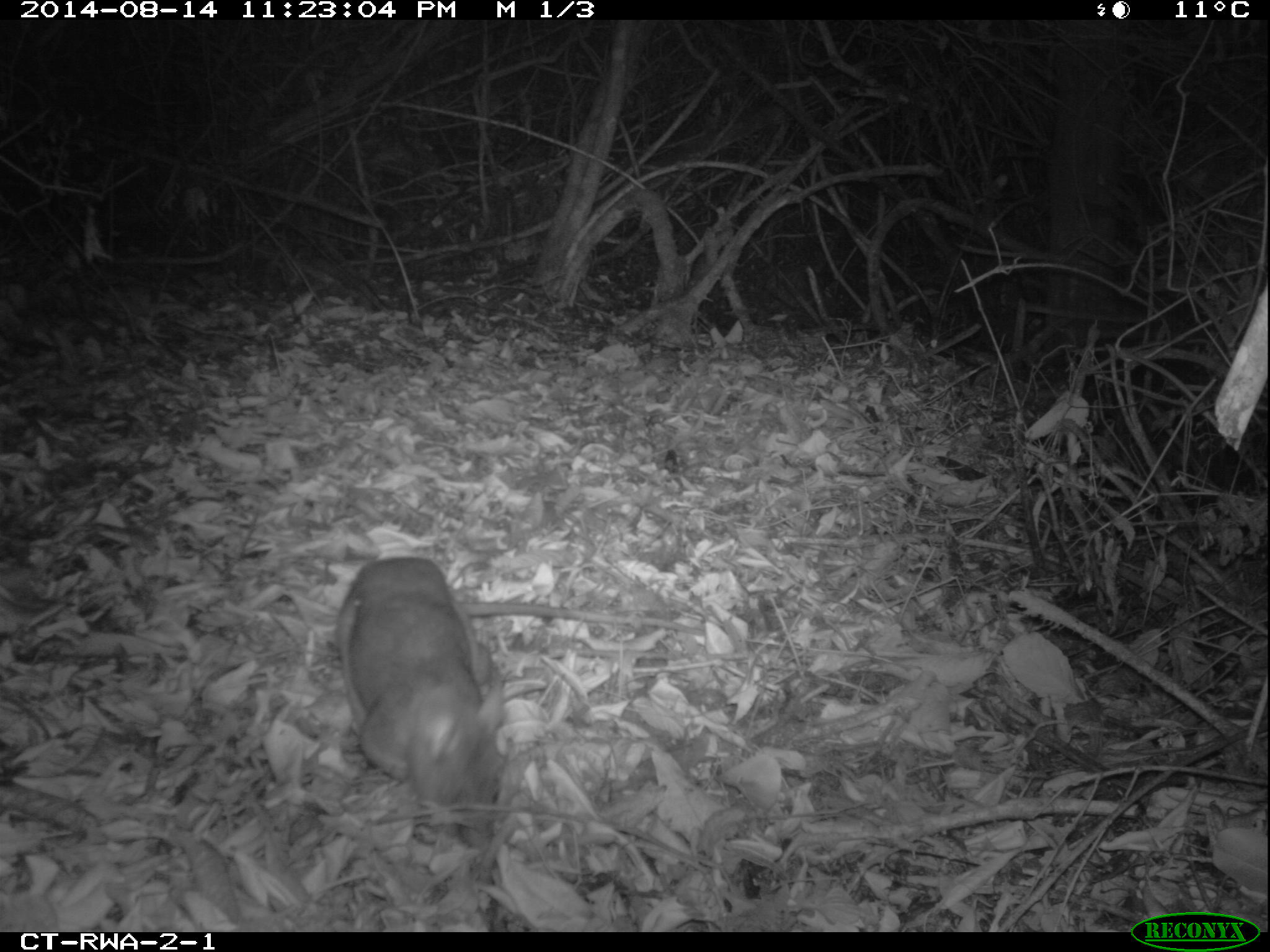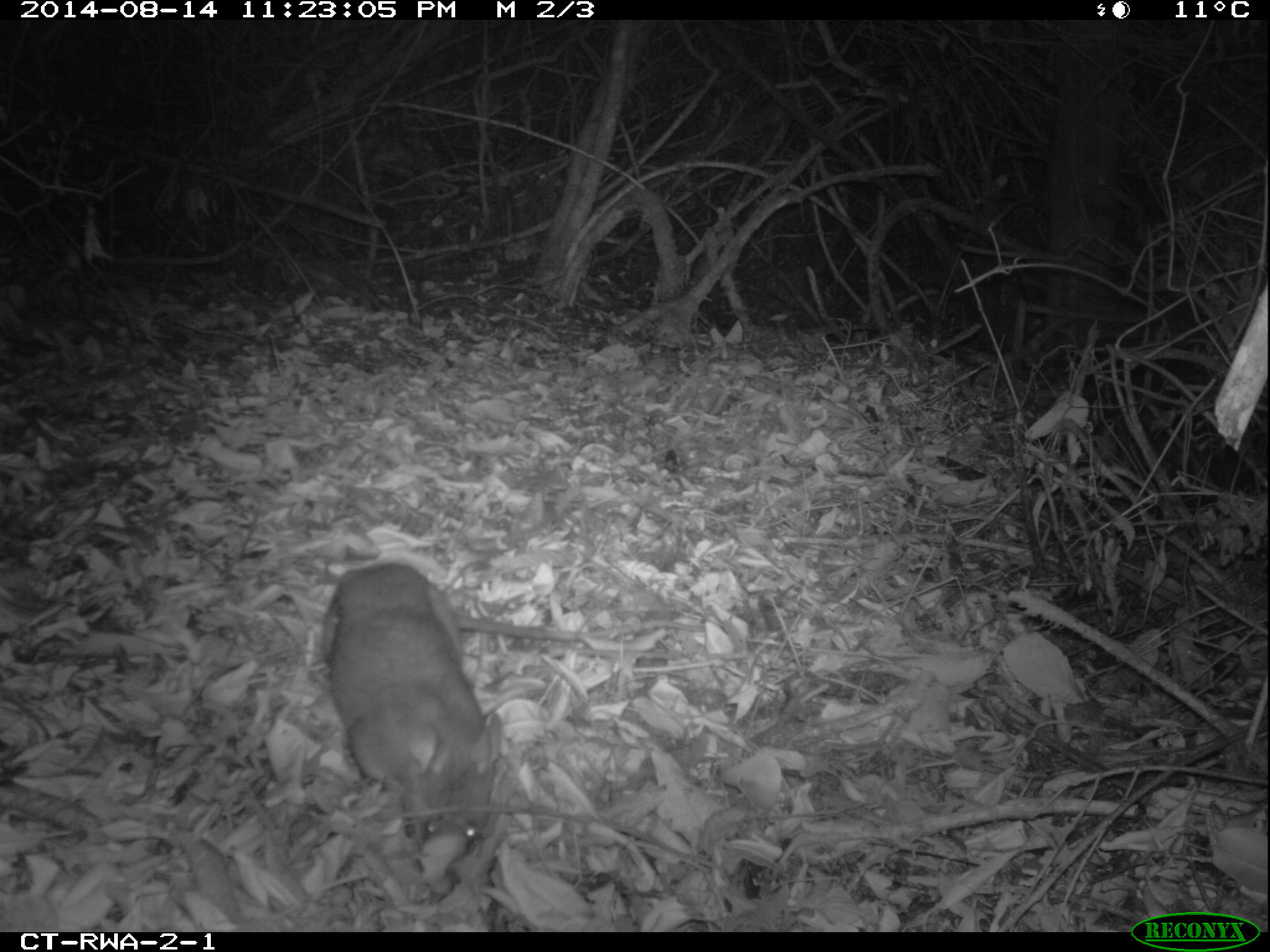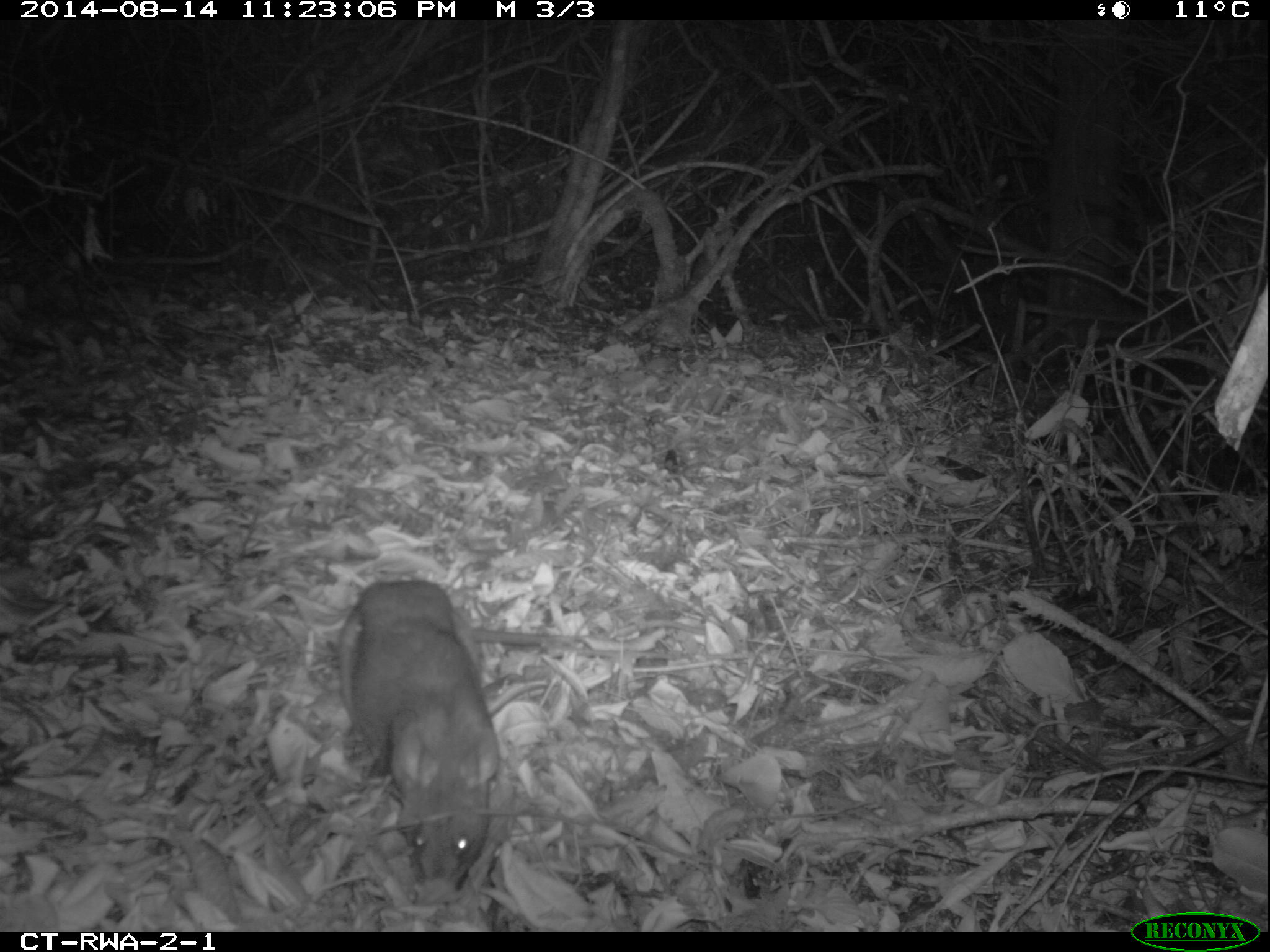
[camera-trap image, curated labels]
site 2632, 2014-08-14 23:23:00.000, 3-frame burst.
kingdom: Animalia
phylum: Chordata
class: Mammalia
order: Rodentia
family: Nesomyidae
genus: Cricetomys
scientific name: Cricetomys gambianus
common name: african giant pouched rat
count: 1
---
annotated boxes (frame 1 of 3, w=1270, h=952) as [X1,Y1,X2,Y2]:
cricetomys gambianus: [332,551,708,831]